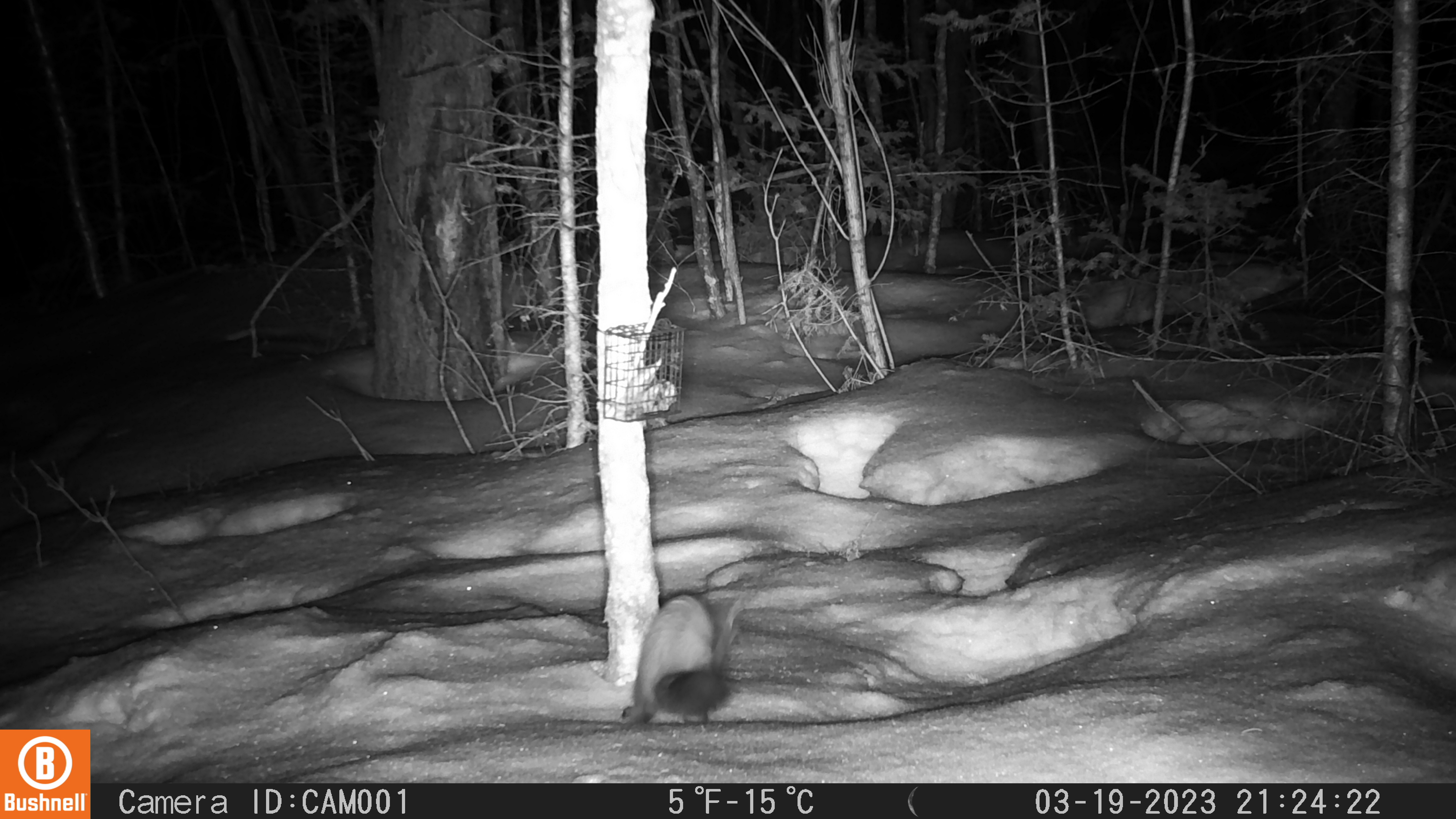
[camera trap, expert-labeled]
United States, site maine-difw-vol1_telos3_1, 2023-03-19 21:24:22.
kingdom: Animalia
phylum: Chordata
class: Mammalia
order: Carnivora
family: Mustelidae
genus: Martes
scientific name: Martes americana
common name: american marten